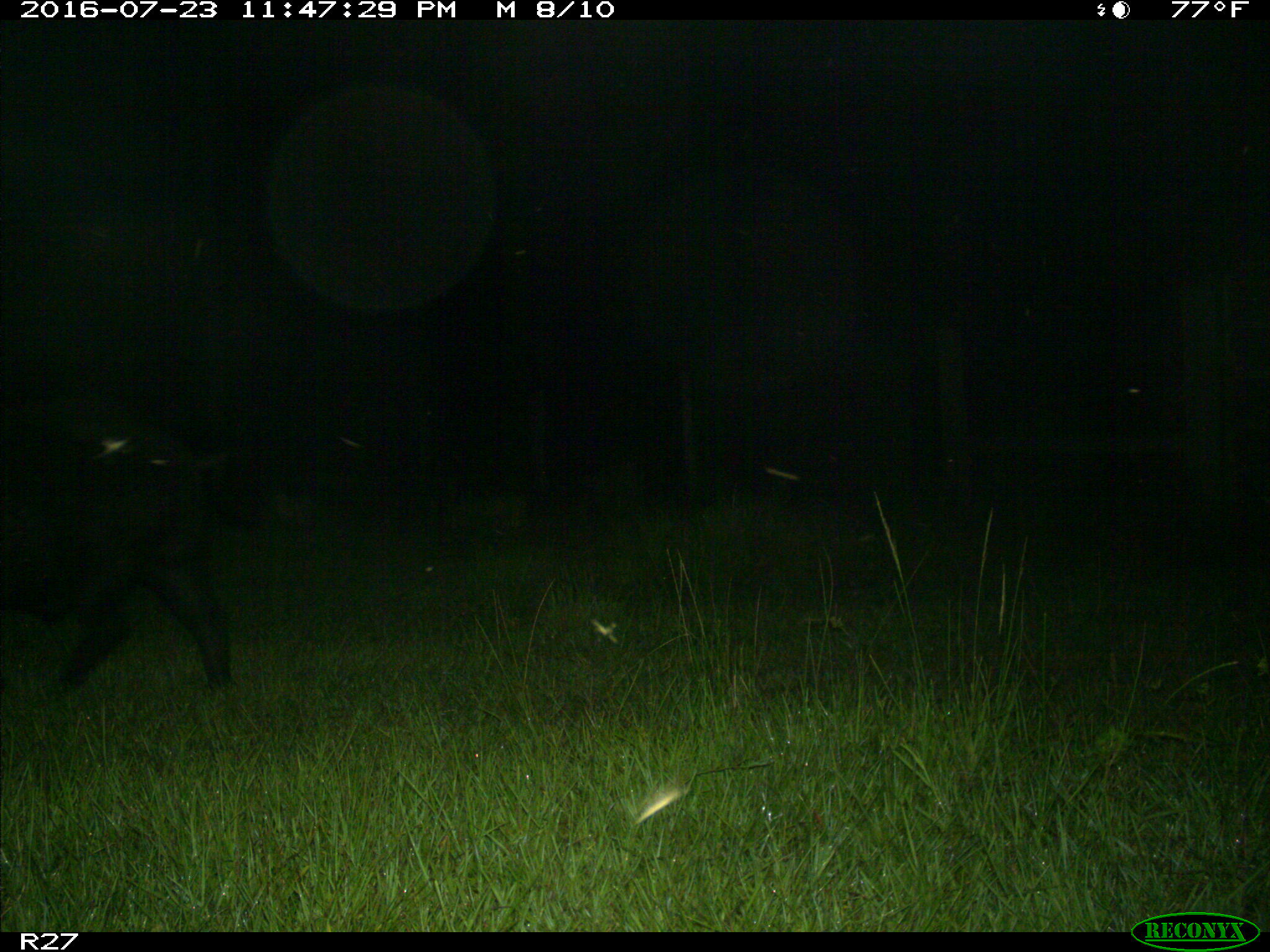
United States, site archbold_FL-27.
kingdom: Animalia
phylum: Chordata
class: Mammalia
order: Artiodactyla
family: Suidae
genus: Sus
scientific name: Sus scrofa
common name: wild boar